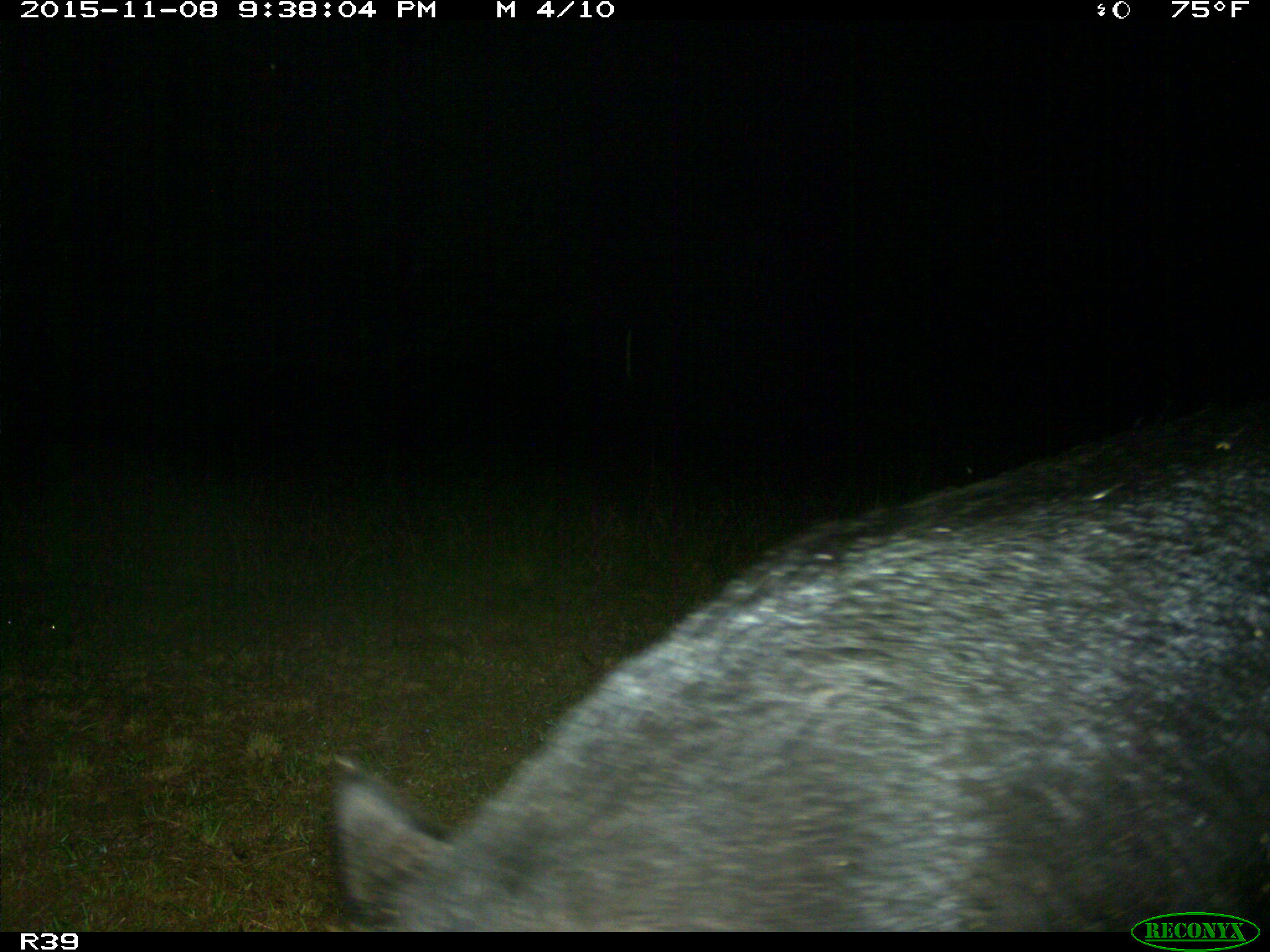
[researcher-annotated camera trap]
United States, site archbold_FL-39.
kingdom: Animalia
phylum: Chordata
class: Mammalia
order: Artiodactyla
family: Suidae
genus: Sus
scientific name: Sus scrofa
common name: wild boar